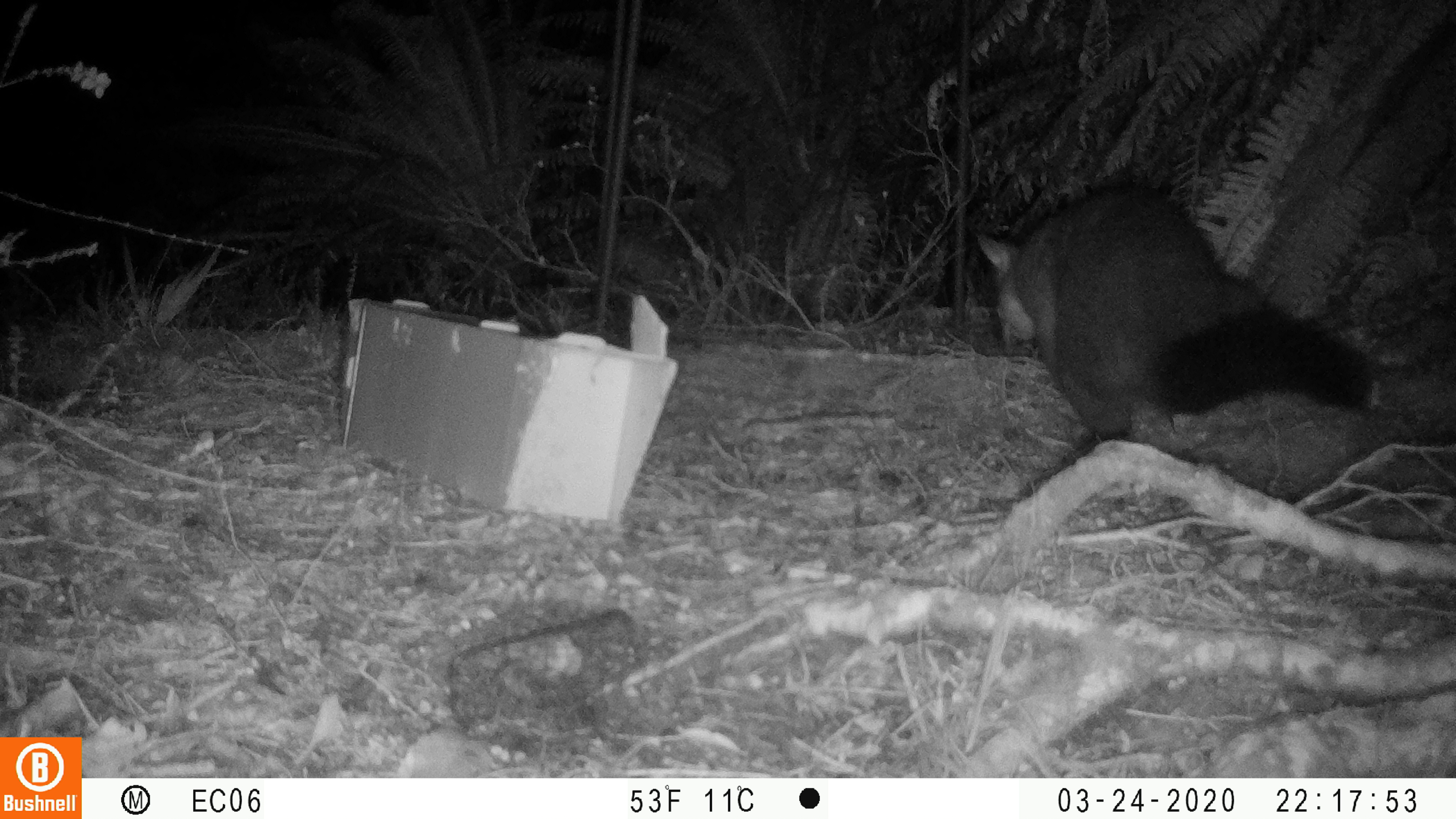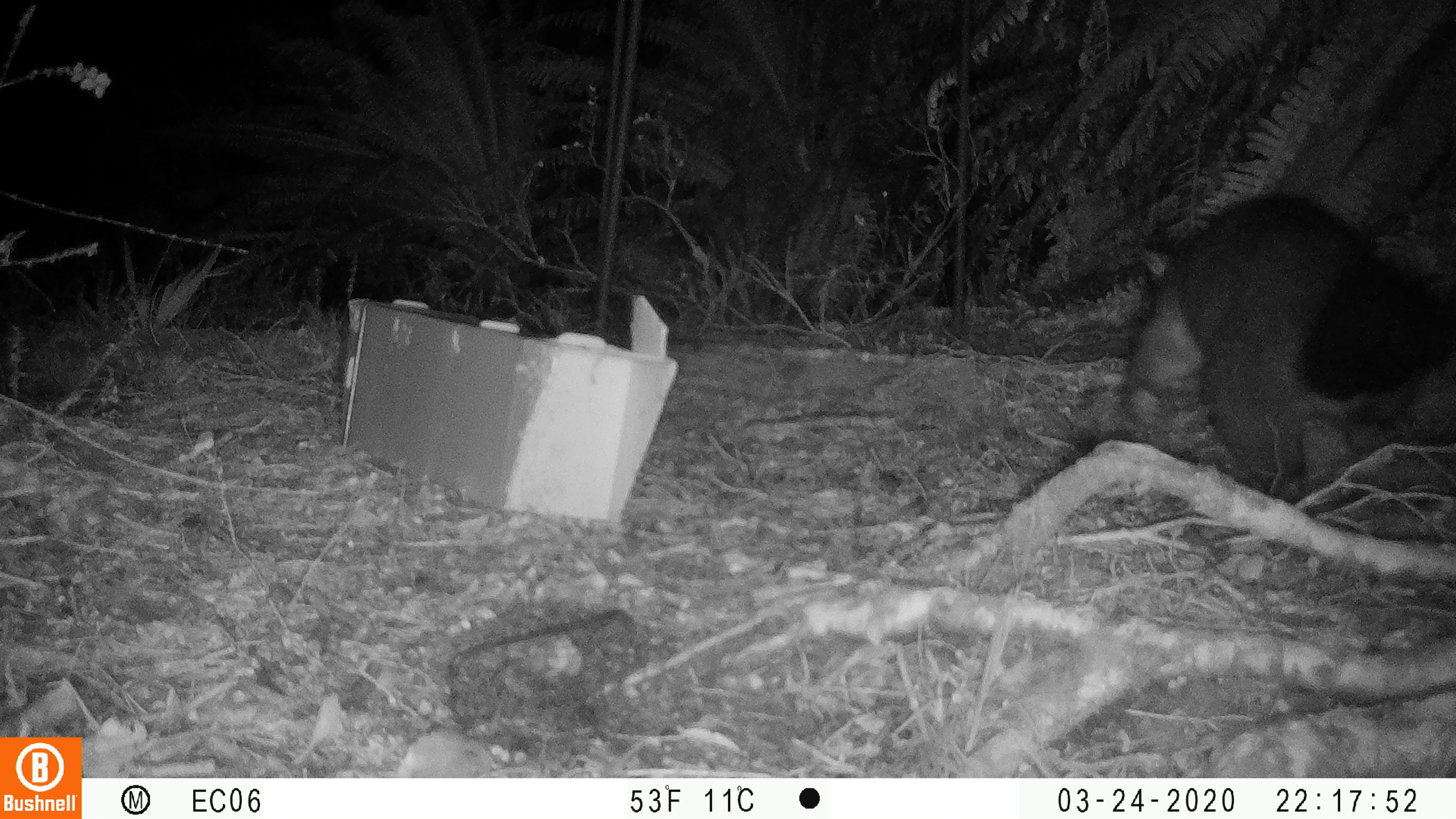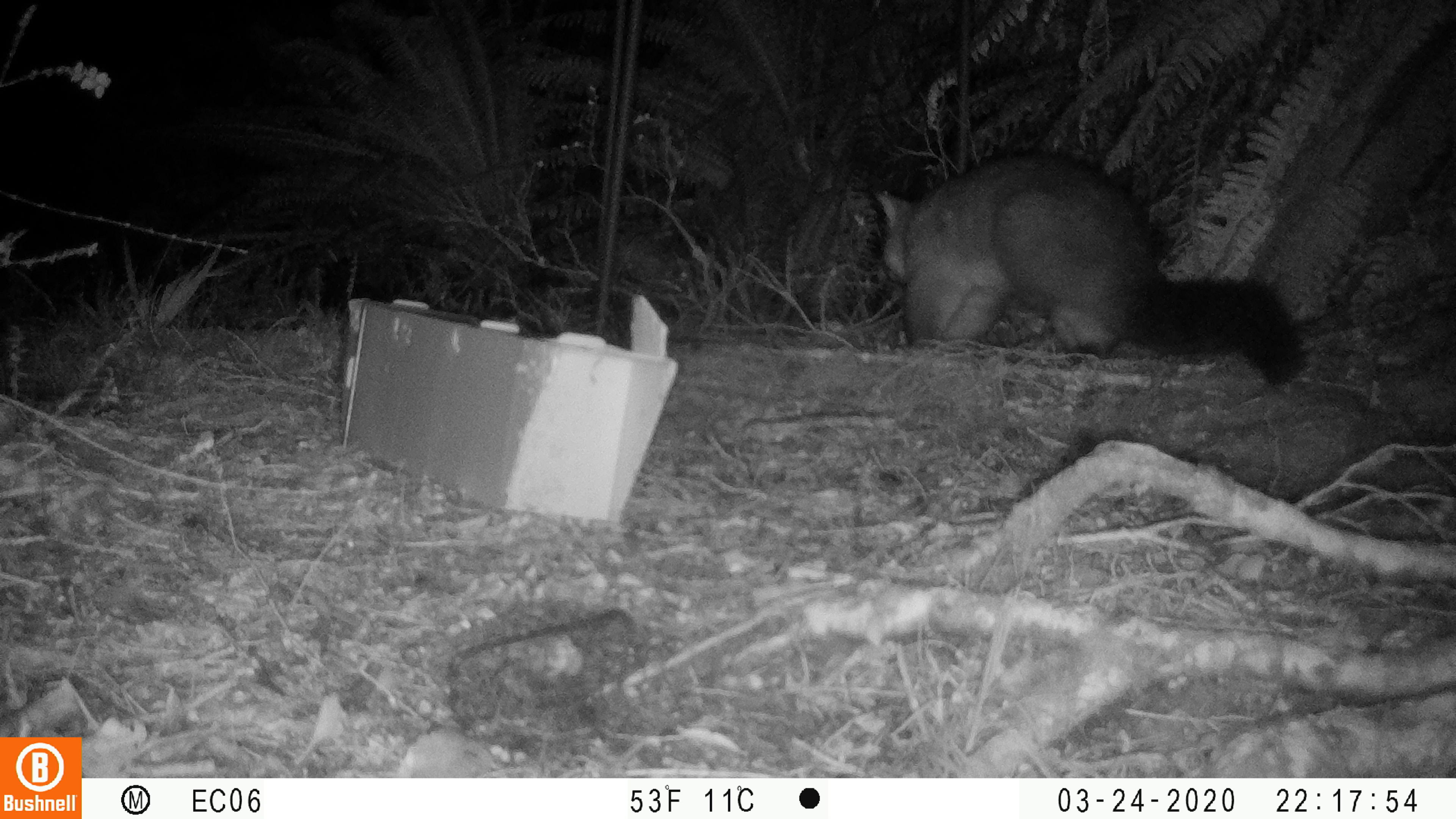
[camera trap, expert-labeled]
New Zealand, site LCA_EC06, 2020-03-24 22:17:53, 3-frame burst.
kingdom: Animalia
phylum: Chordata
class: Mammalia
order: Diprotodontia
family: Phalangeridae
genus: Trichosurus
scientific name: Trichosurus vulpecula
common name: common brushtail possum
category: possum